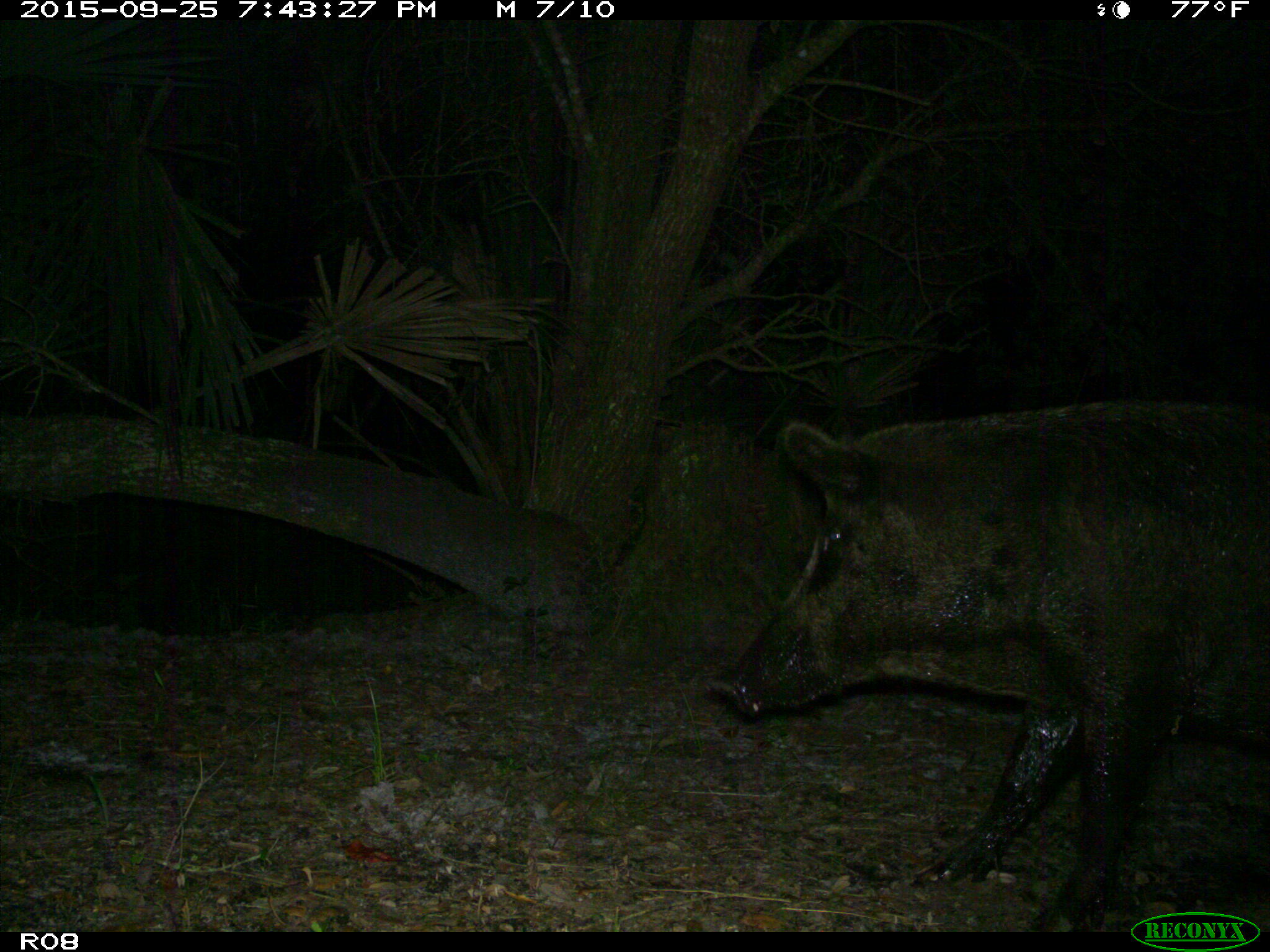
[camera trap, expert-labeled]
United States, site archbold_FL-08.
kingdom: Animalia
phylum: Chordata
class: Mammalia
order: Artiodactyla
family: Suidae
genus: Sus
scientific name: Sus scrofa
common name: wild boar